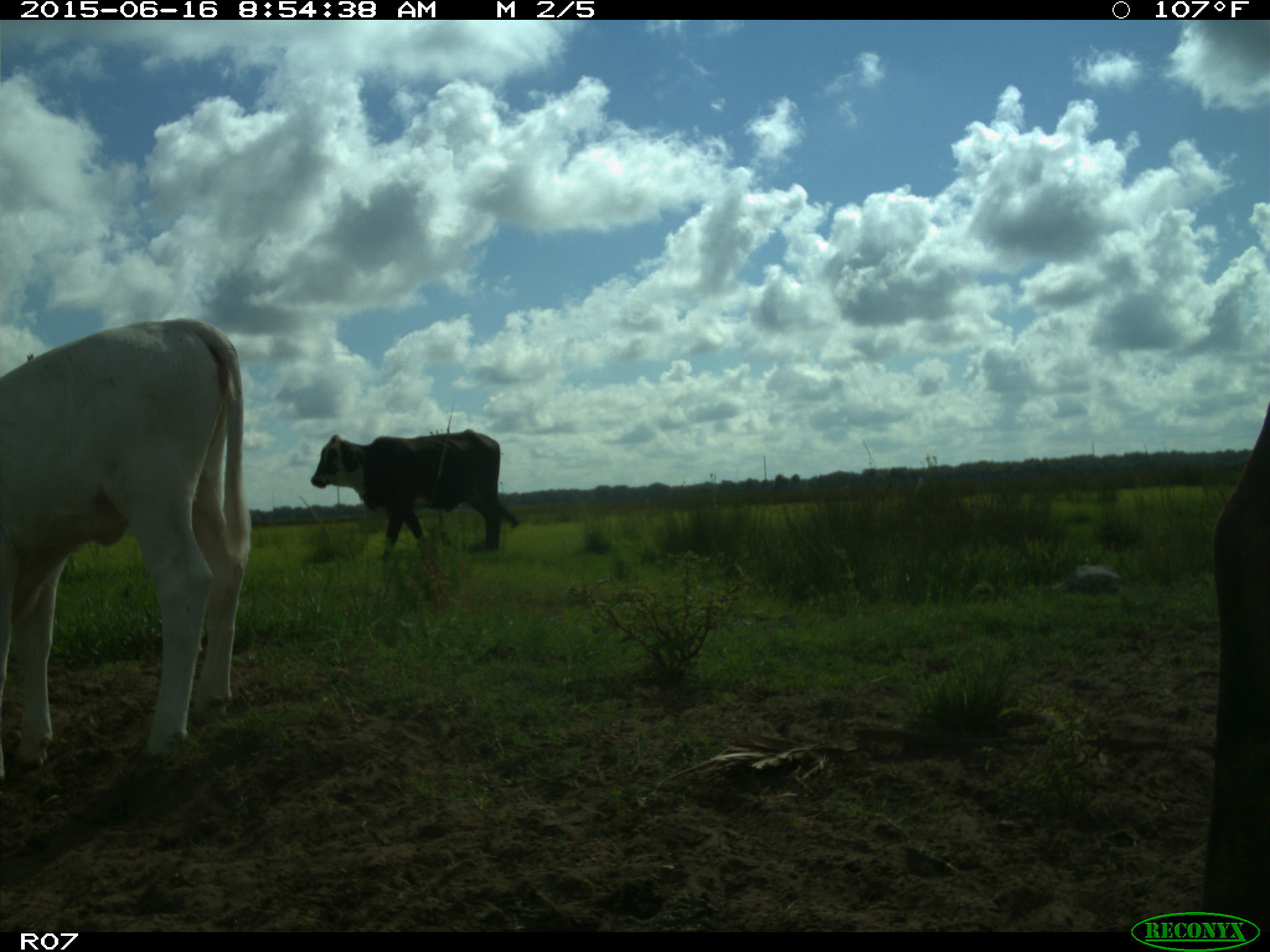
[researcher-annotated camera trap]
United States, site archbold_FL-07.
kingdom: Animalia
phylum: Chordata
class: Mammalia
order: Artiodactyla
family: Bovidae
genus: Bos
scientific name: Bos taurus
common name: domestic cow